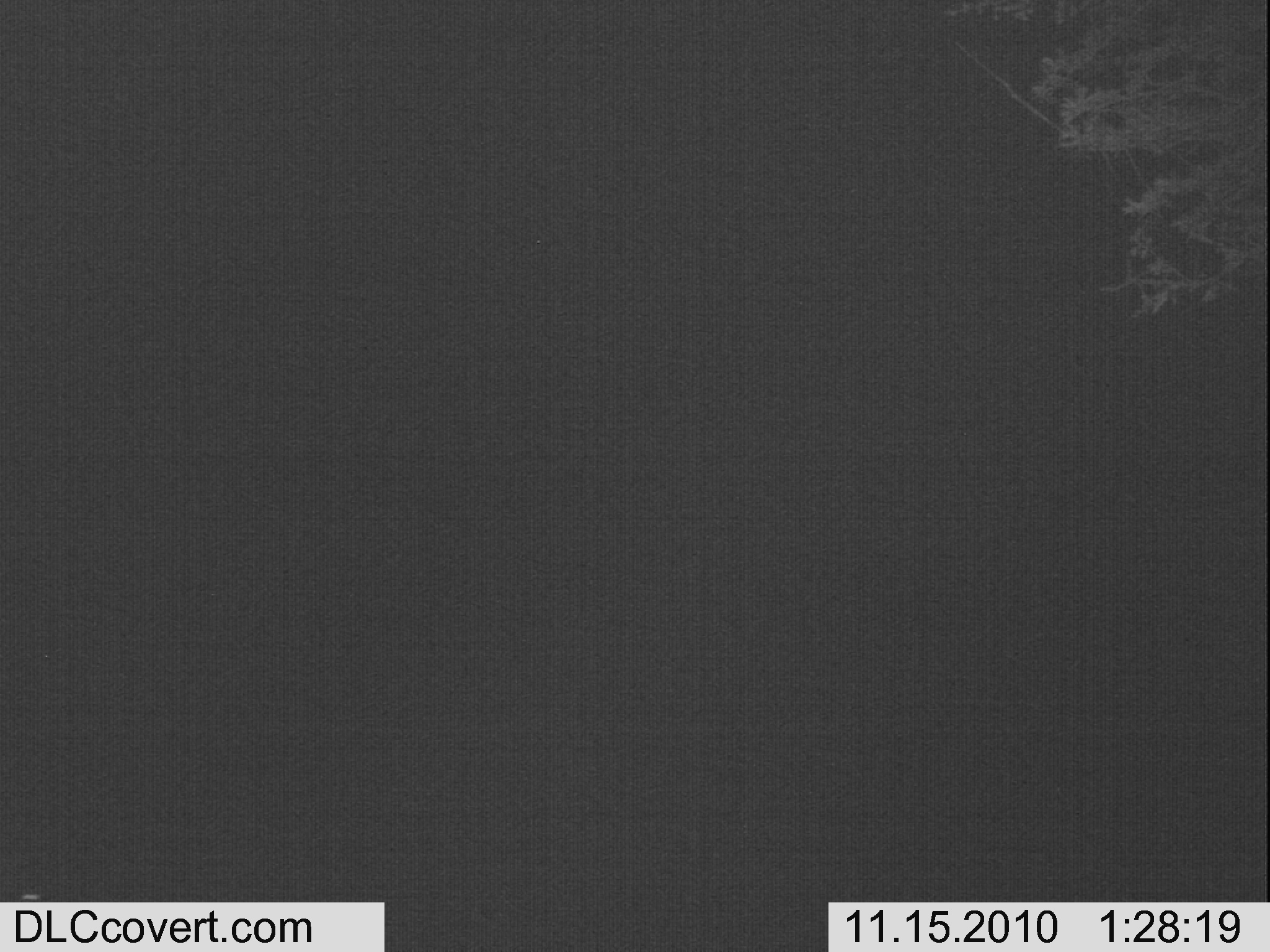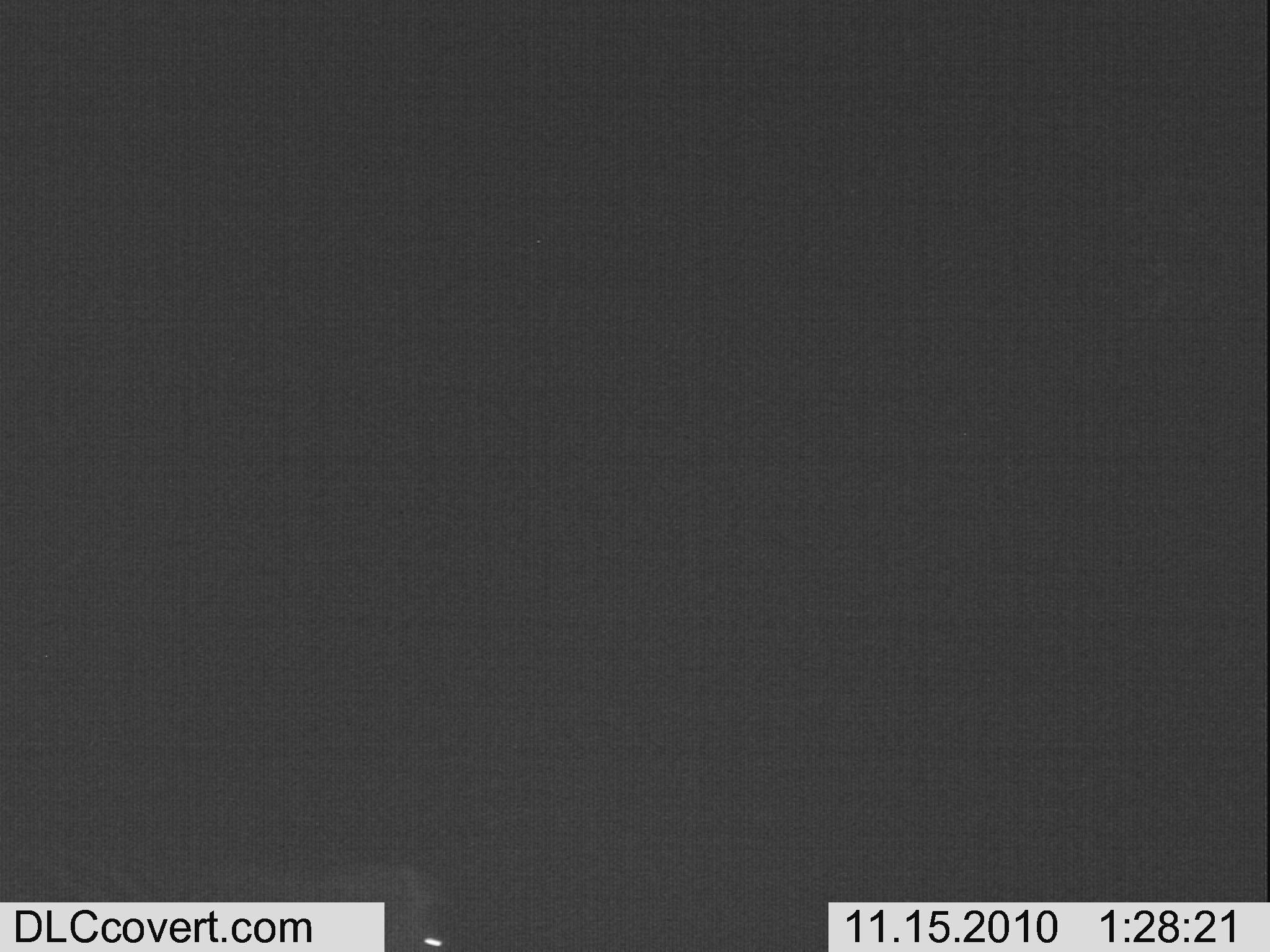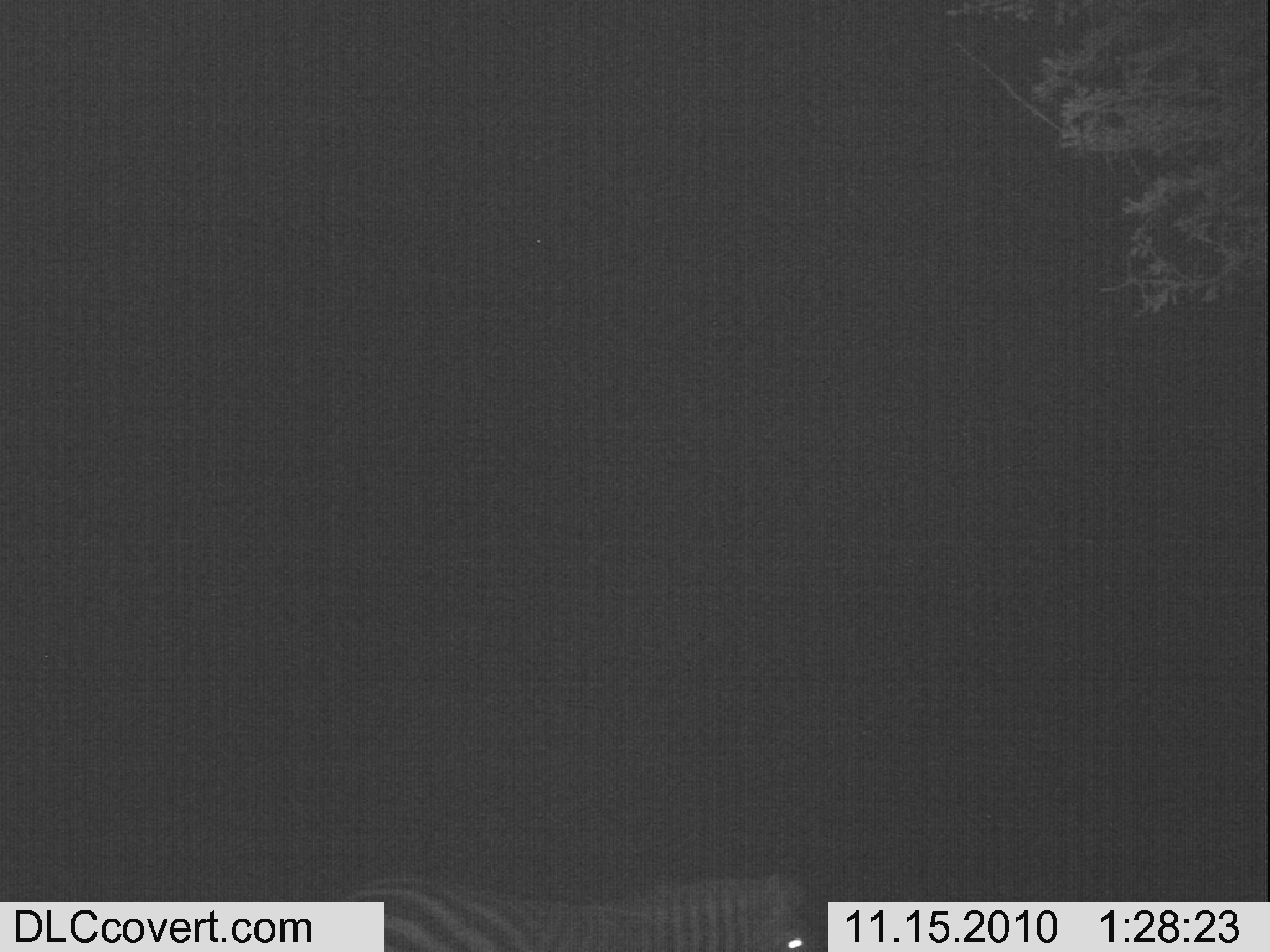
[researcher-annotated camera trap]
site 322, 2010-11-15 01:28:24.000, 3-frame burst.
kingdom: Animalia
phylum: Chordata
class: Mammalia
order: Perissodactyla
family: Equidae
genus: Equus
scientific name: Equus quagga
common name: plains zebra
Equus quagga (plains zebra), count 1.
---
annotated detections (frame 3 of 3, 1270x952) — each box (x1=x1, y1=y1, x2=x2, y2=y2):
equus quagga: (x1=344, y1=871, x2=830, y2=951)